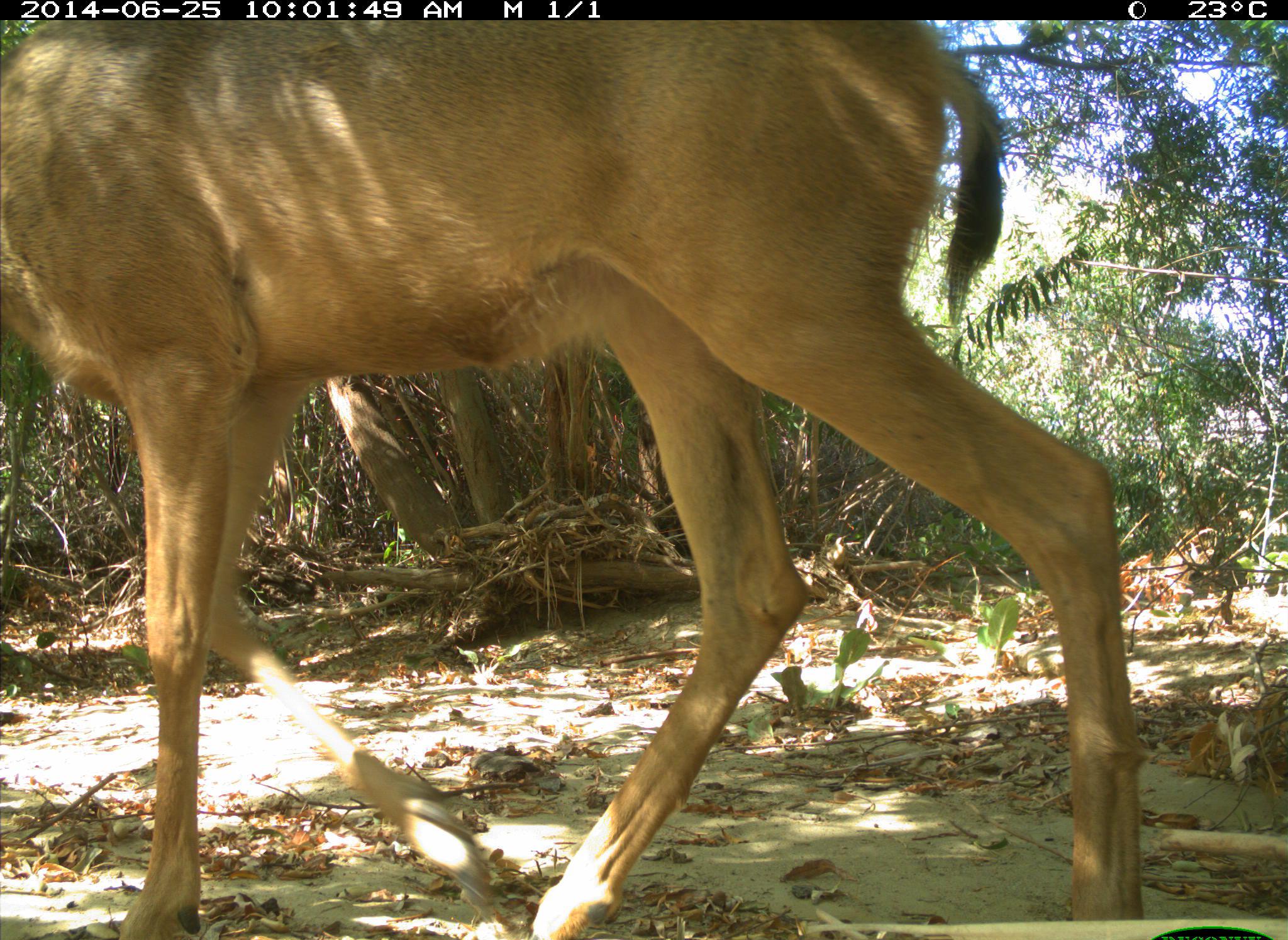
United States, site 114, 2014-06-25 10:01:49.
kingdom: Animalia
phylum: Chordata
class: Mammalia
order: Artiodactyla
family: Cervidae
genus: Odocoileus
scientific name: Odocoileus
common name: deer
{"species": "deer (Odocoileus)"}